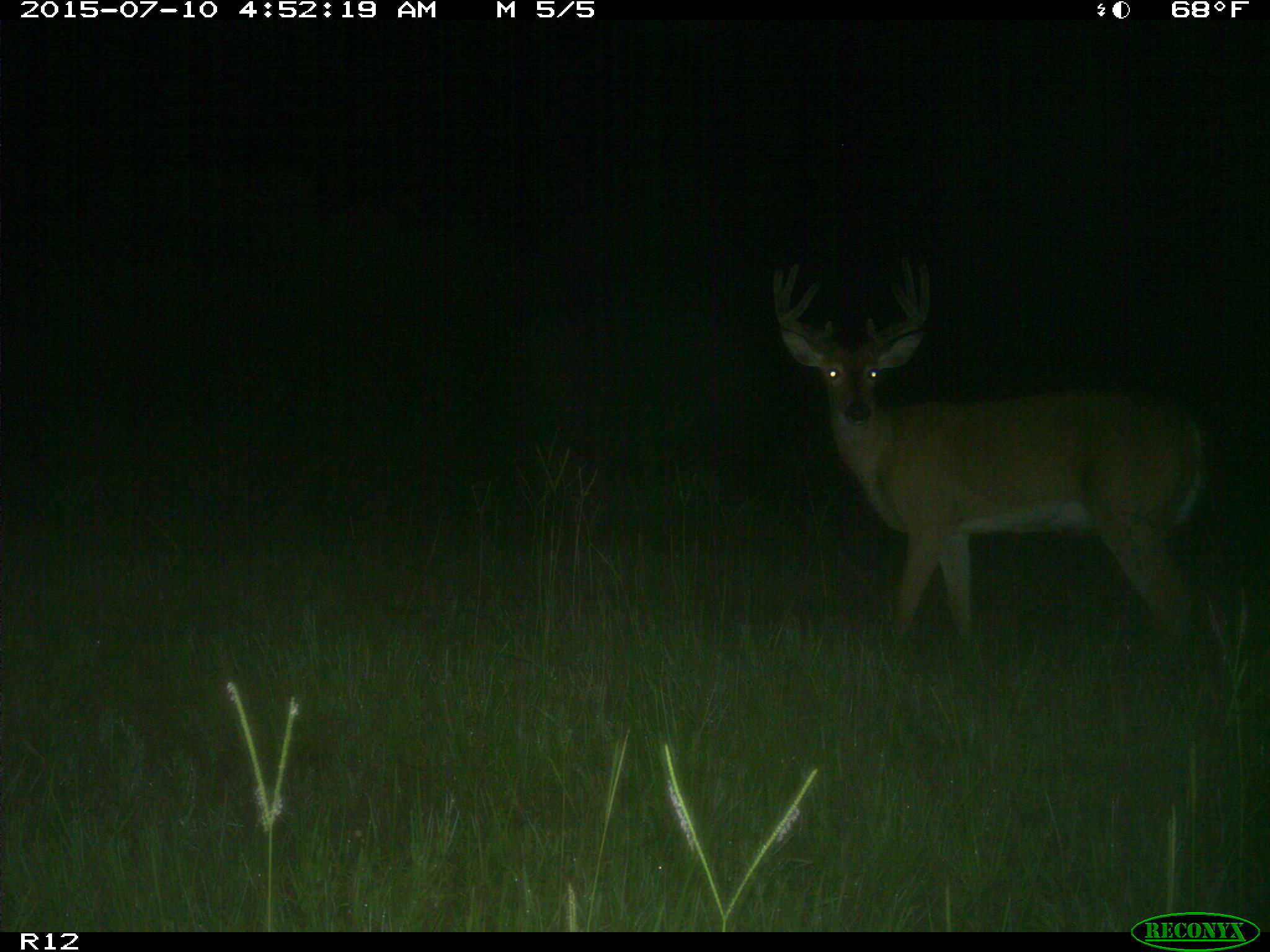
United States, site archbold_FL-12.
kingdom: Animalia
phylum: Chordata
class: Mammalia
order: Artiodactyla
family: Cervidae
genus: Odocoileus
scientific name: Odocoileus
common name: deer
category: unidentified deer